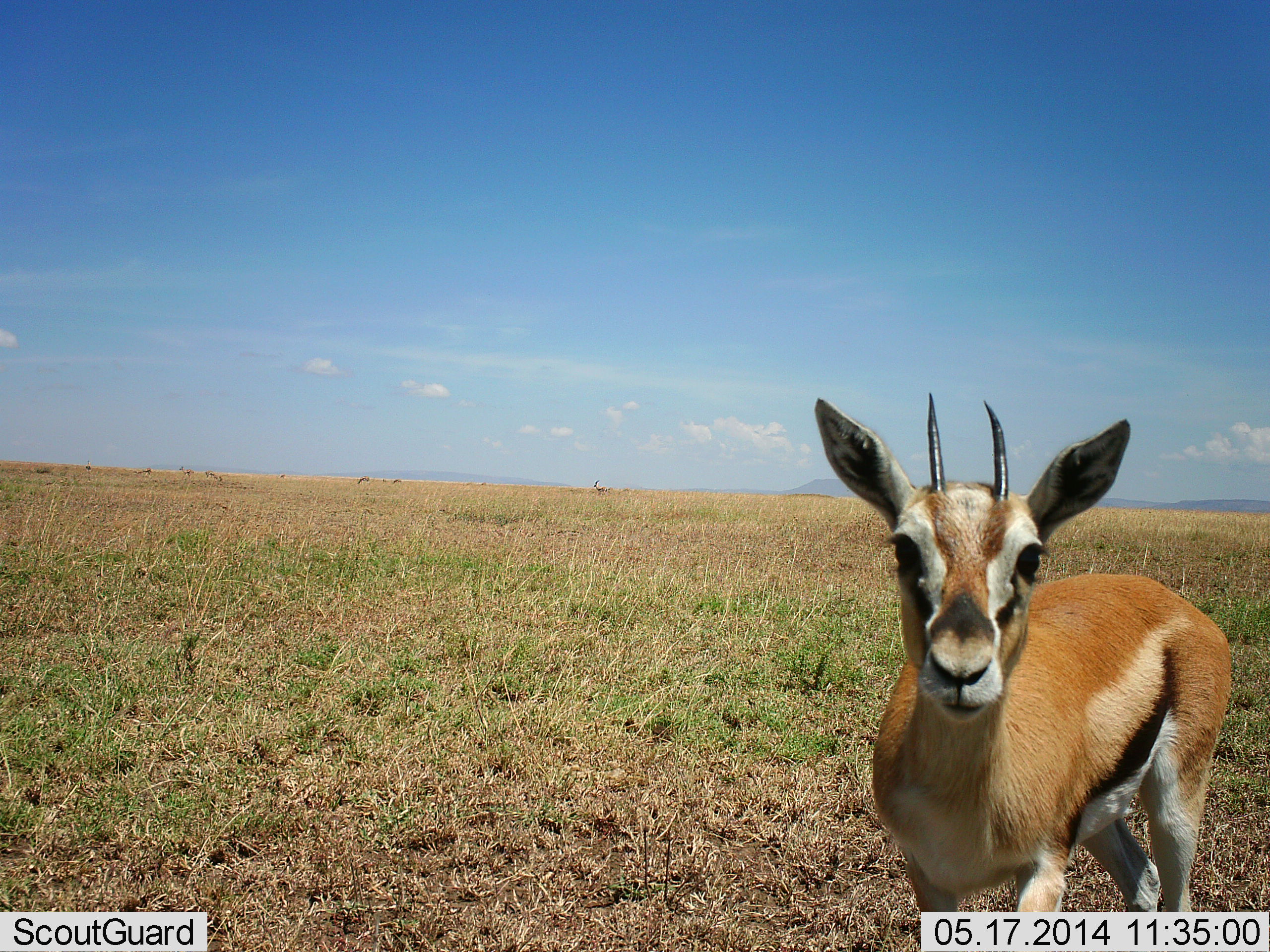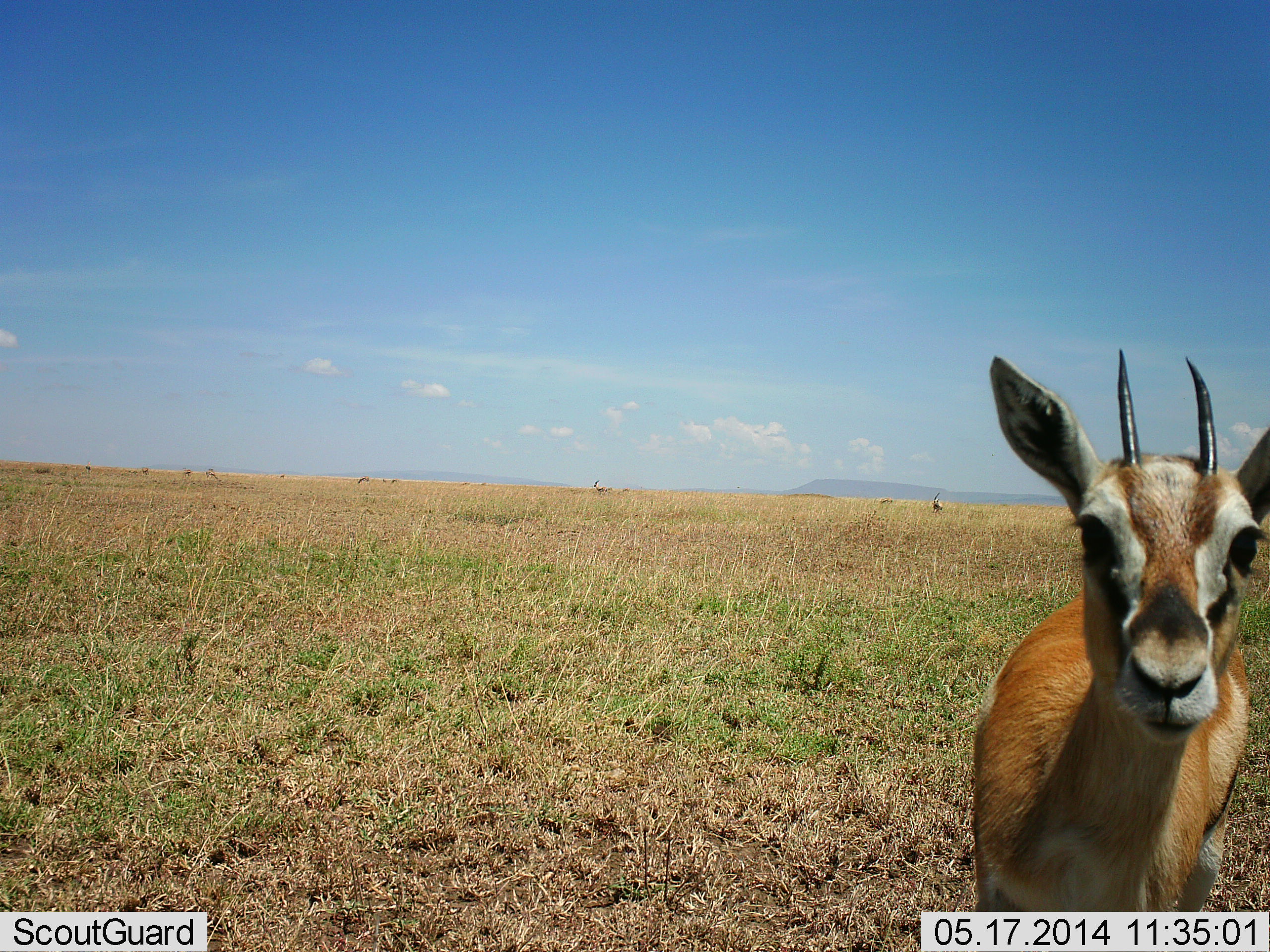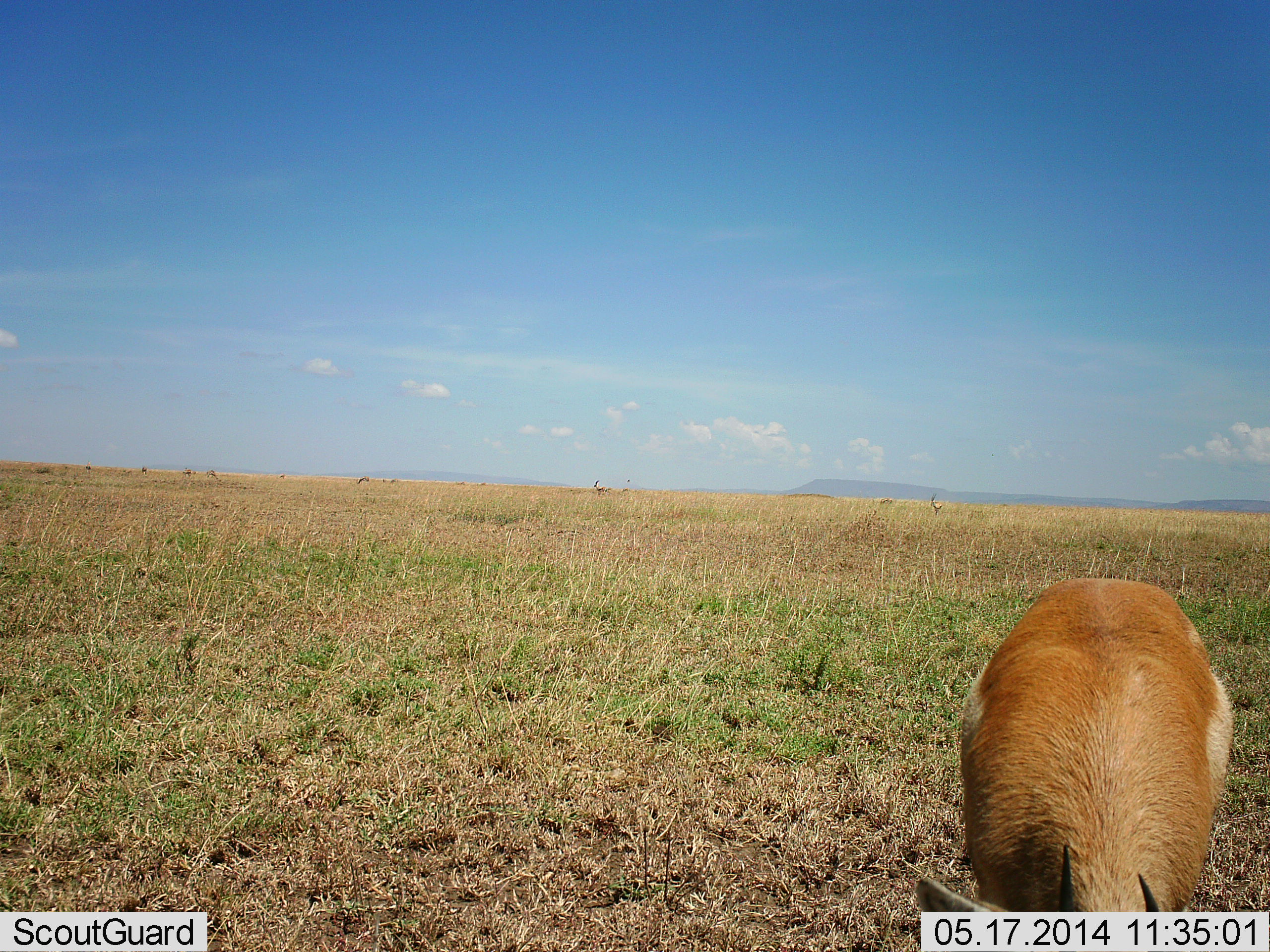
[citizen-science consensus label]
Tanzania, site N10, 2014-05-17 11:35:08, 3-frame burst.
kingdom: Animalia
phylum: Chordata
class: Mammalia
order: Artiodactyla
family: Bovidae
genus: Eudorcas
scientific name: Eudorcas thomsonii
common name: thomson's gazelle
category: gazellethomsons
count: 1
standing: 60%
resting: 0%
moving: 10%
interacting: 0%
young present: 0%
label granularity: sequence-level